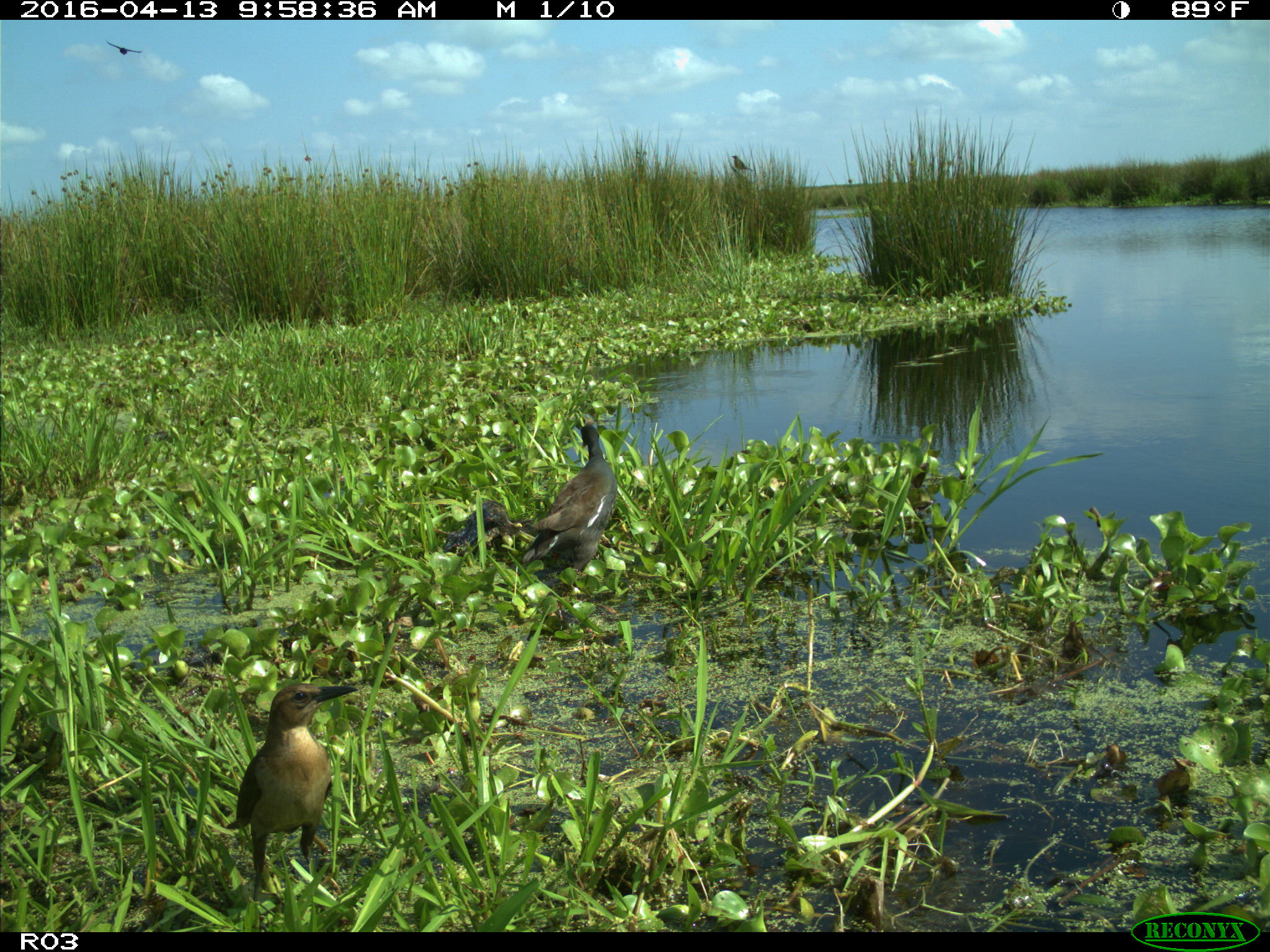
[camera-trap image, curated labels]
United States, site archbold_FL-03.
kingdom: Animalia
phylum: Chordata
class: Aves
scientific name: Aves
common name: birds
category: unidentified bird